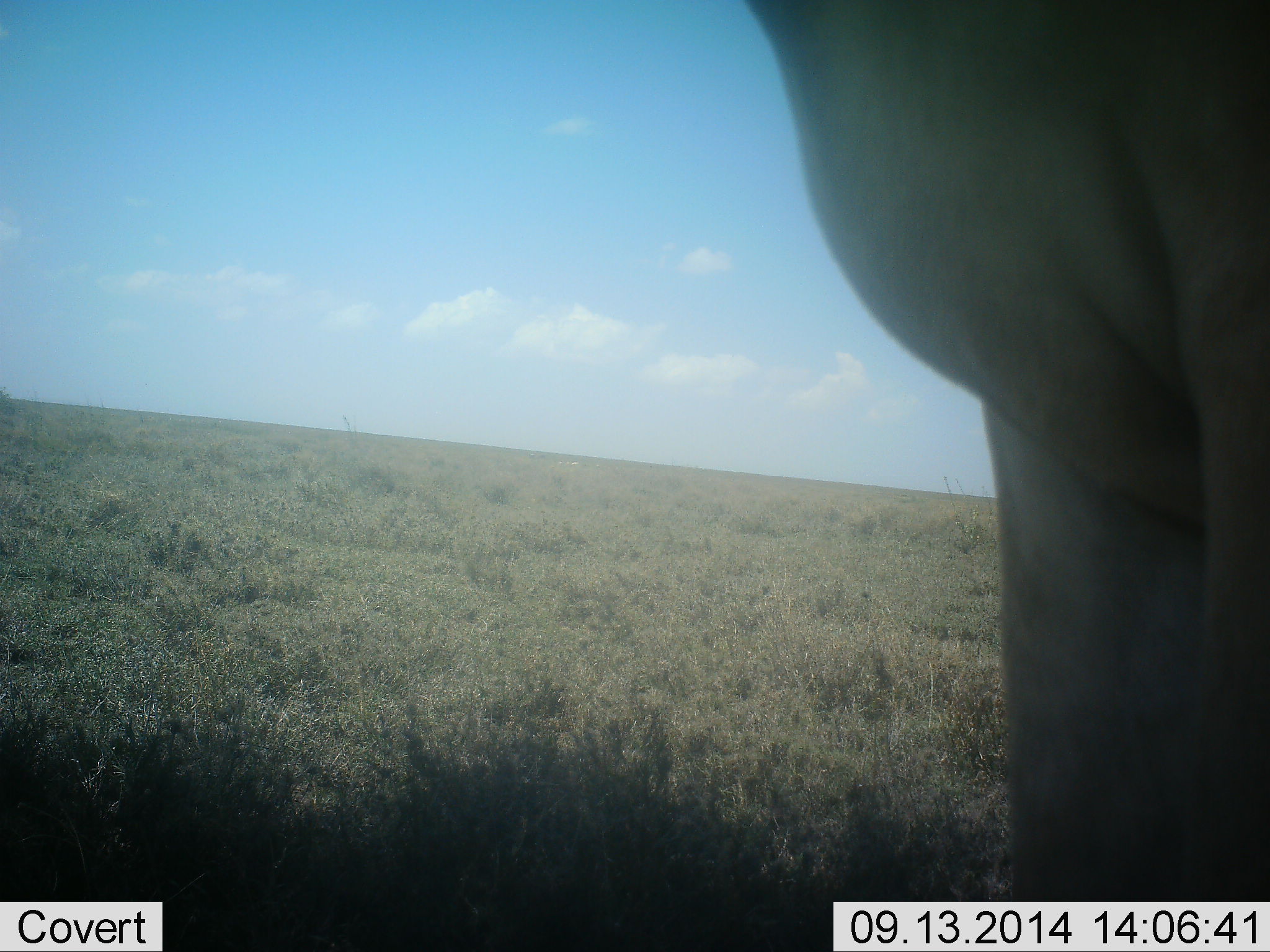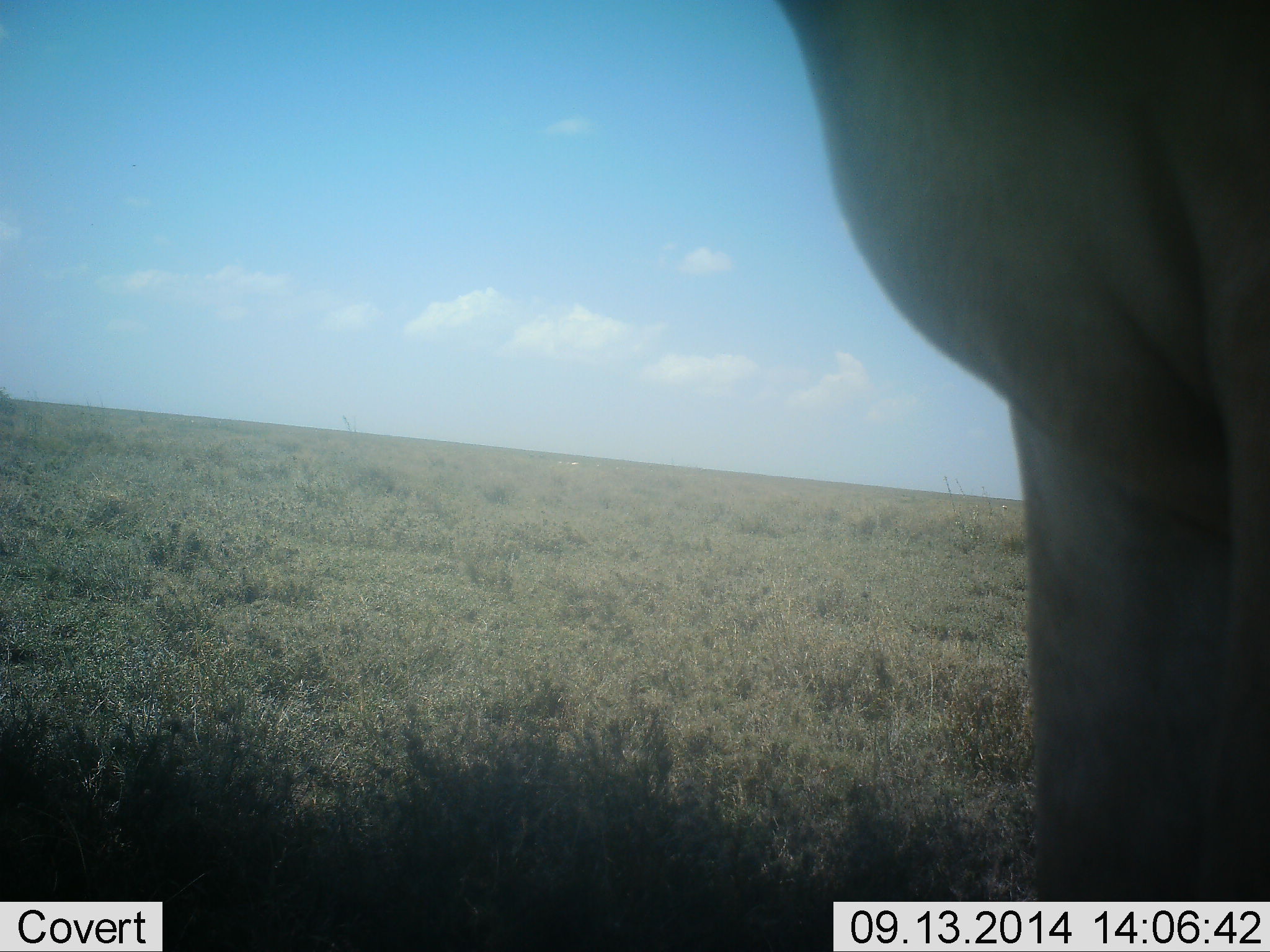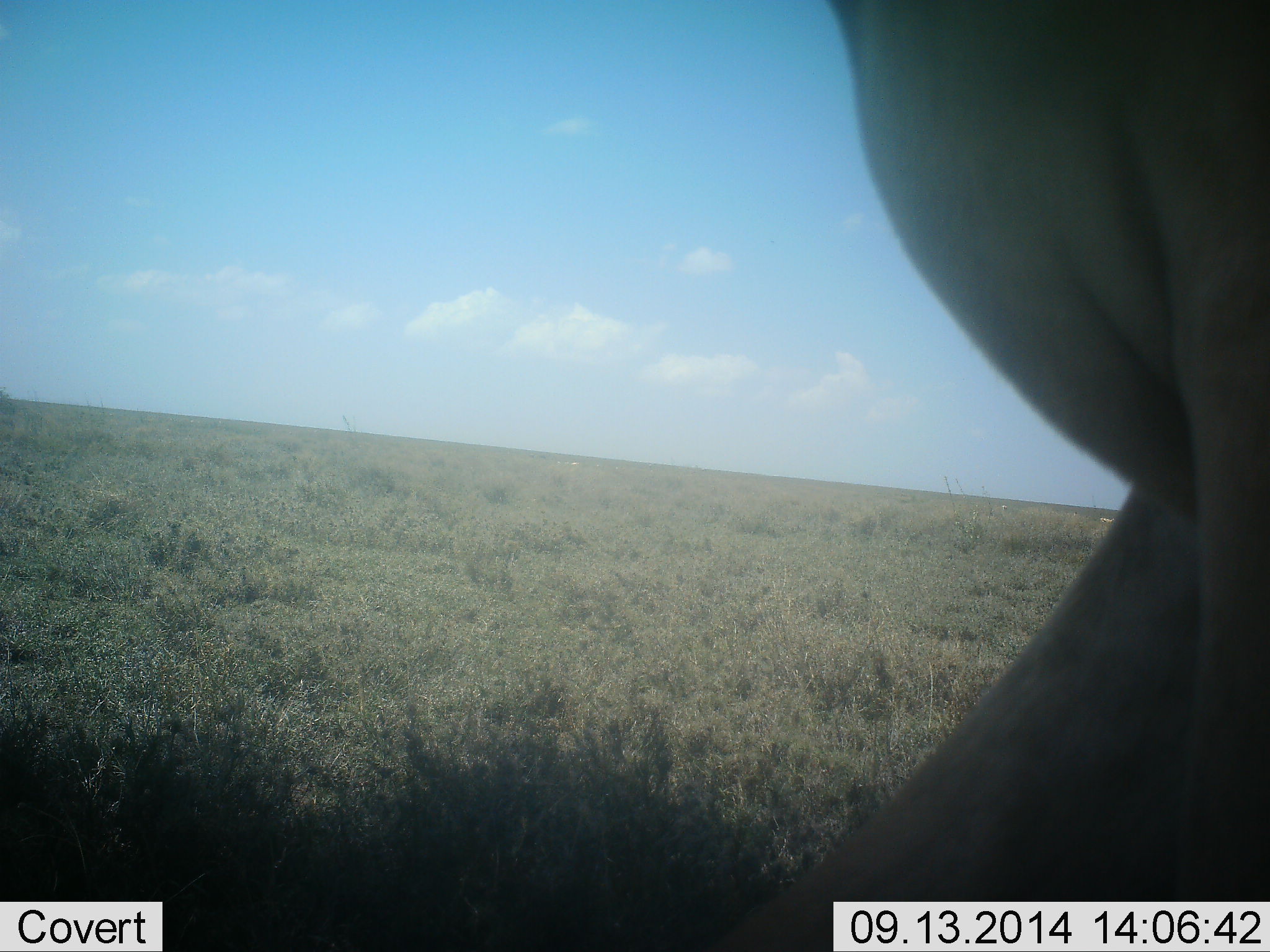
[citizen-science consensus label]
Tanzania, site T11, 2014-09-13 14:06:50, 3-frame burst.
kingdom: Animalia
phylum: Chordata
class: Mammalia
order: Artiodactyla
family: Bovidae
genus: Alcelaphus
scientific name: Alcelaphus buselaphus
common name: hartebeest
Hartebeest (Alcelaphus buselaphus), count 1. Behavior (volunteer vote fractions): standing 100%, resting 0%, moving 0%, interacting 0%. Young present (vote fraction): 0%. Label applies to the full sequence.